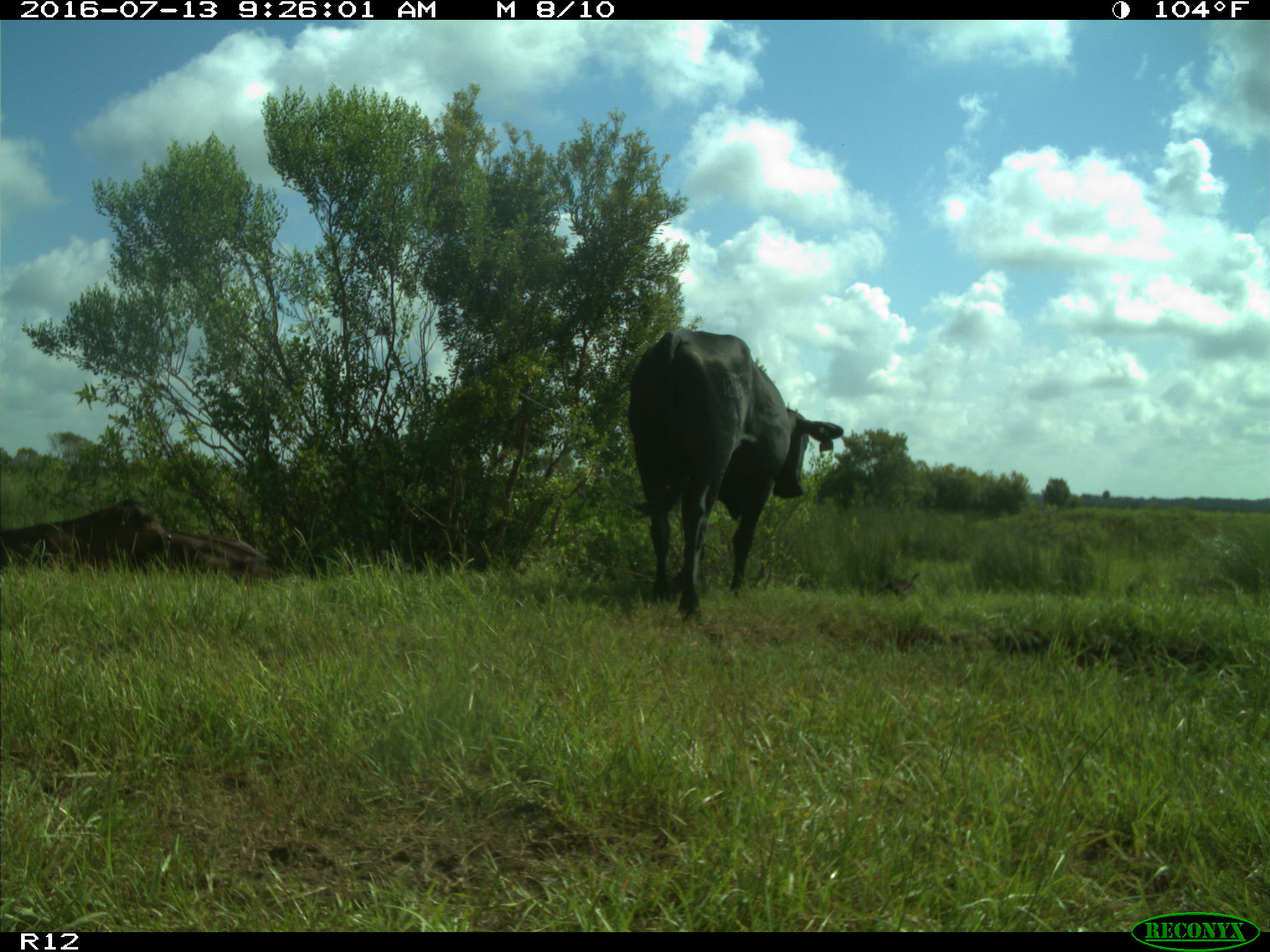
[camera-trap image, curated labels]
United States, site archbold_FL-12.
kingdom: Animalia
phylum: Chordata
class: Mammalia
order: Artiodactyla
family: Bovidae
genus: Bos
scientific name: Bos taurus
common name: domestic cow